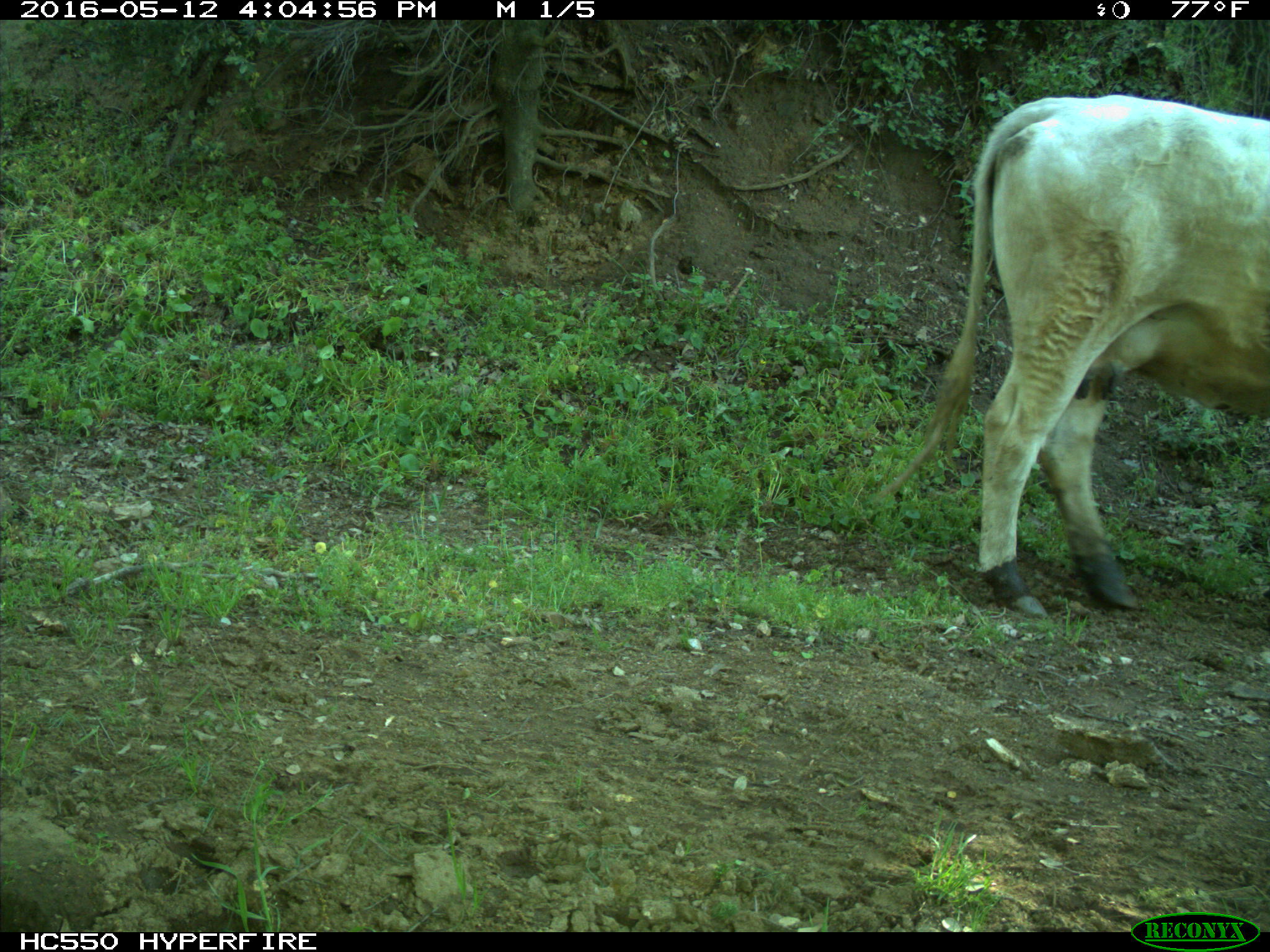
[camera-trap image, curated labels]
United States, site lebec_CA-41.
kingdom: Animalia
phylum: Chordata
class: Mammalia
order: Artiodactyla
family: Bovidae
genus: Bos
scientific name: Bos taurus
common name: domestic cow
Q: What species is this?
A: Bos taurus (domestic cow).